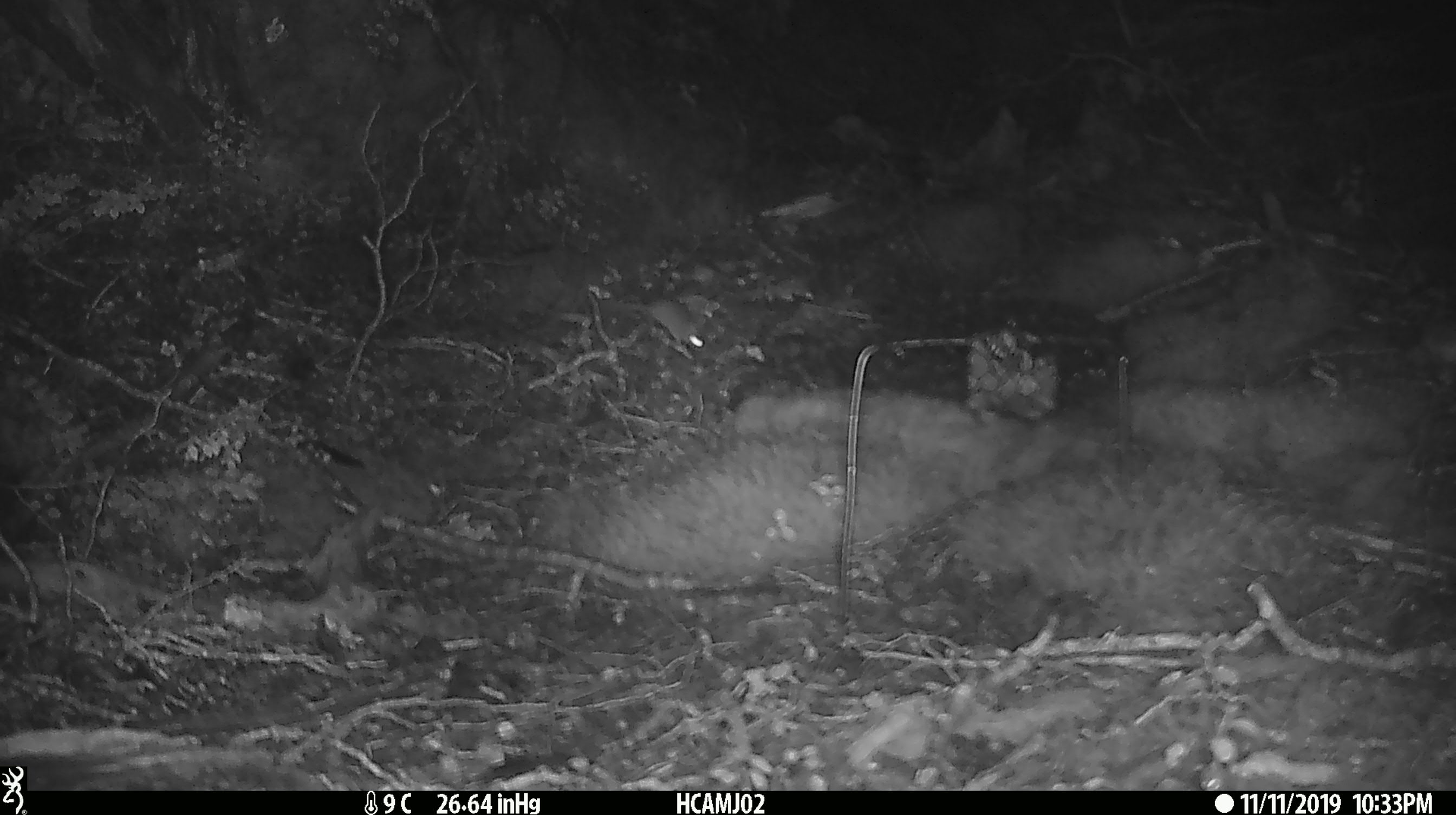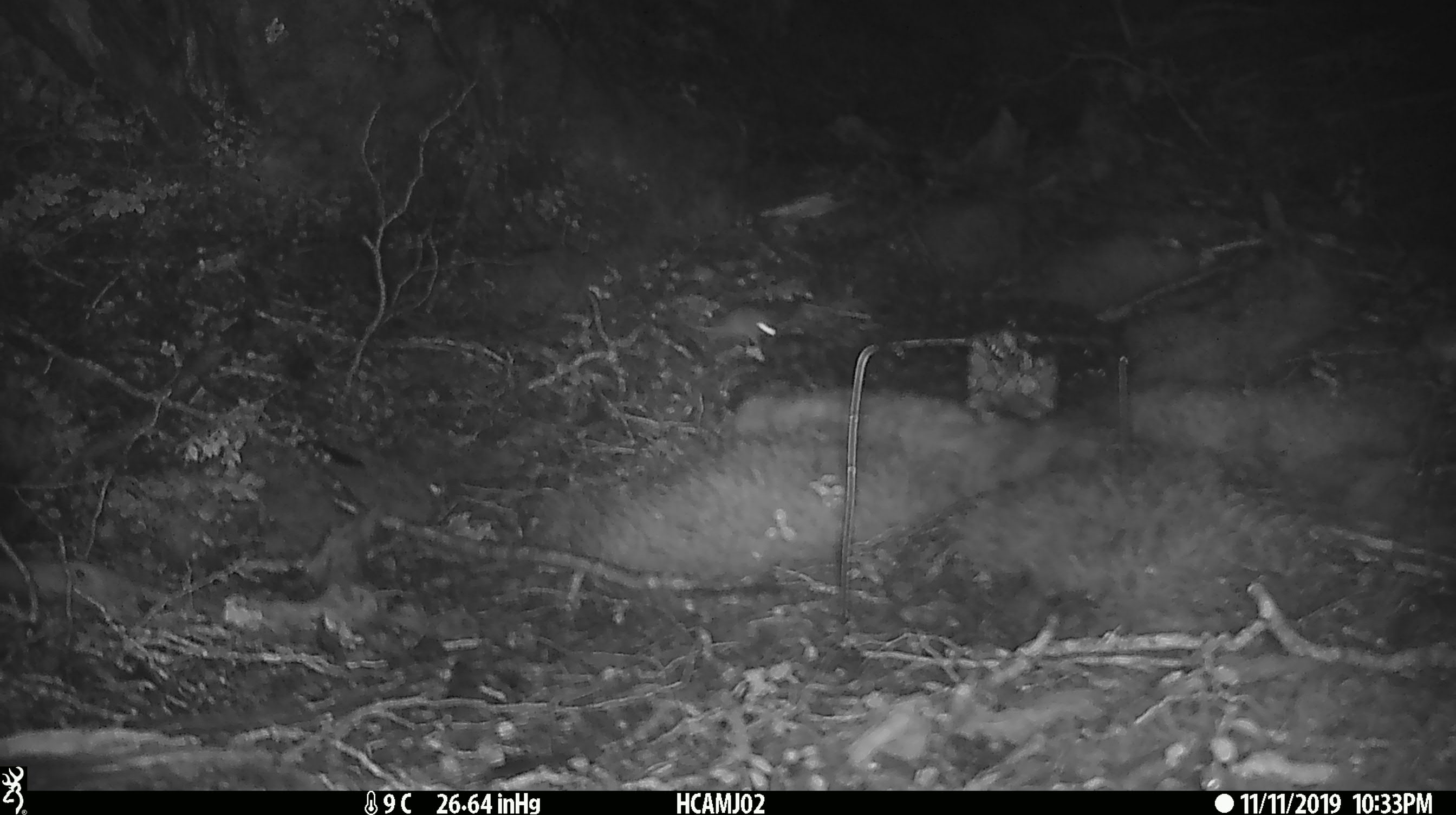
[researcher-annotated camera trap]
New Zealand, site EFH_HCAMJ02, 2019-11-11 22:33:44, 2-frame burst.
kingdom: Animalia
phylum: Chordata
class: Mammalia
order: Rodentia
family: Muridae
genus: Mus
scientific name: Mus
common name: mouse